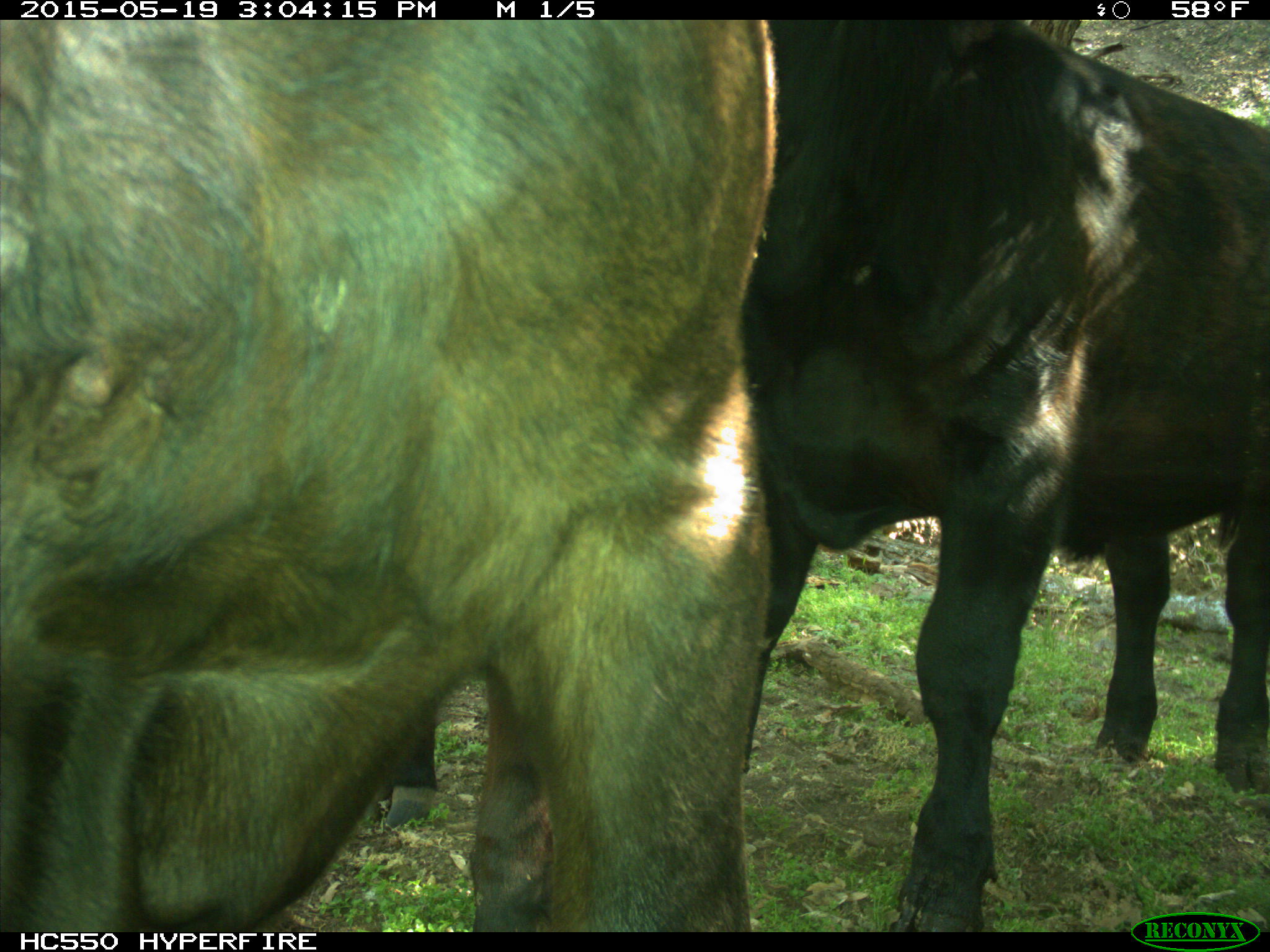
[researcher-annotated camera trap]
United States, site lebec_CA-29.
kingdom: Animalia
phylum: Chordata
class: Mammalia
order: Artiodactyla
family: Bovidae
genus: Bos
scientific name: Bos taurus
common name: domestic cow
Bos taurus (domestic cow).